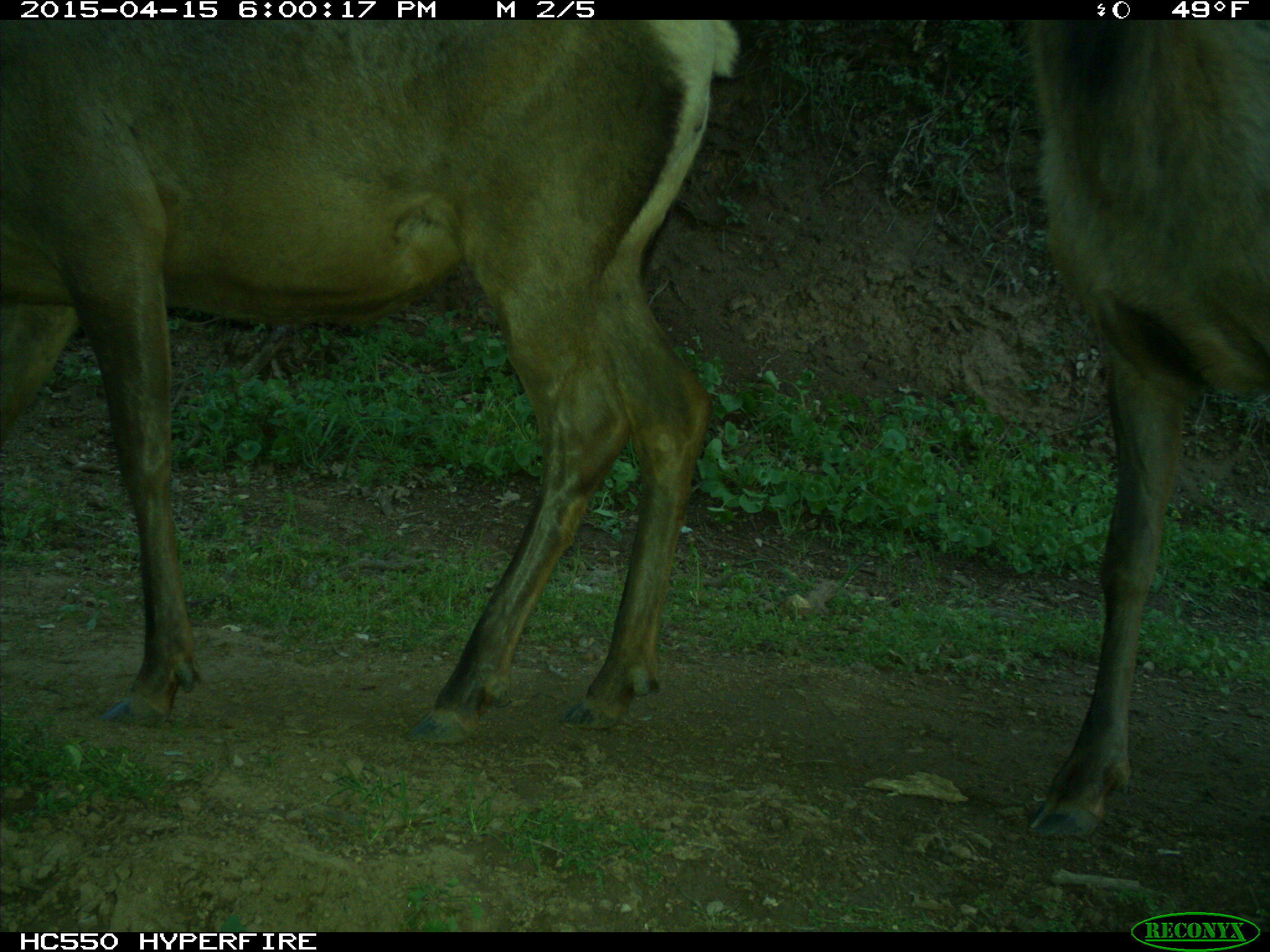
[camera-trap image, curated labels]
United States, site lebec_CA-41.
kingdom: Animalia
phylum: Chordata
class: Mammalia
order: Artiodactyla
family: Cervidae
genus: Cervus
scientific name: Cervus canadensis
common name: elk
Cervus canadensis (elk).